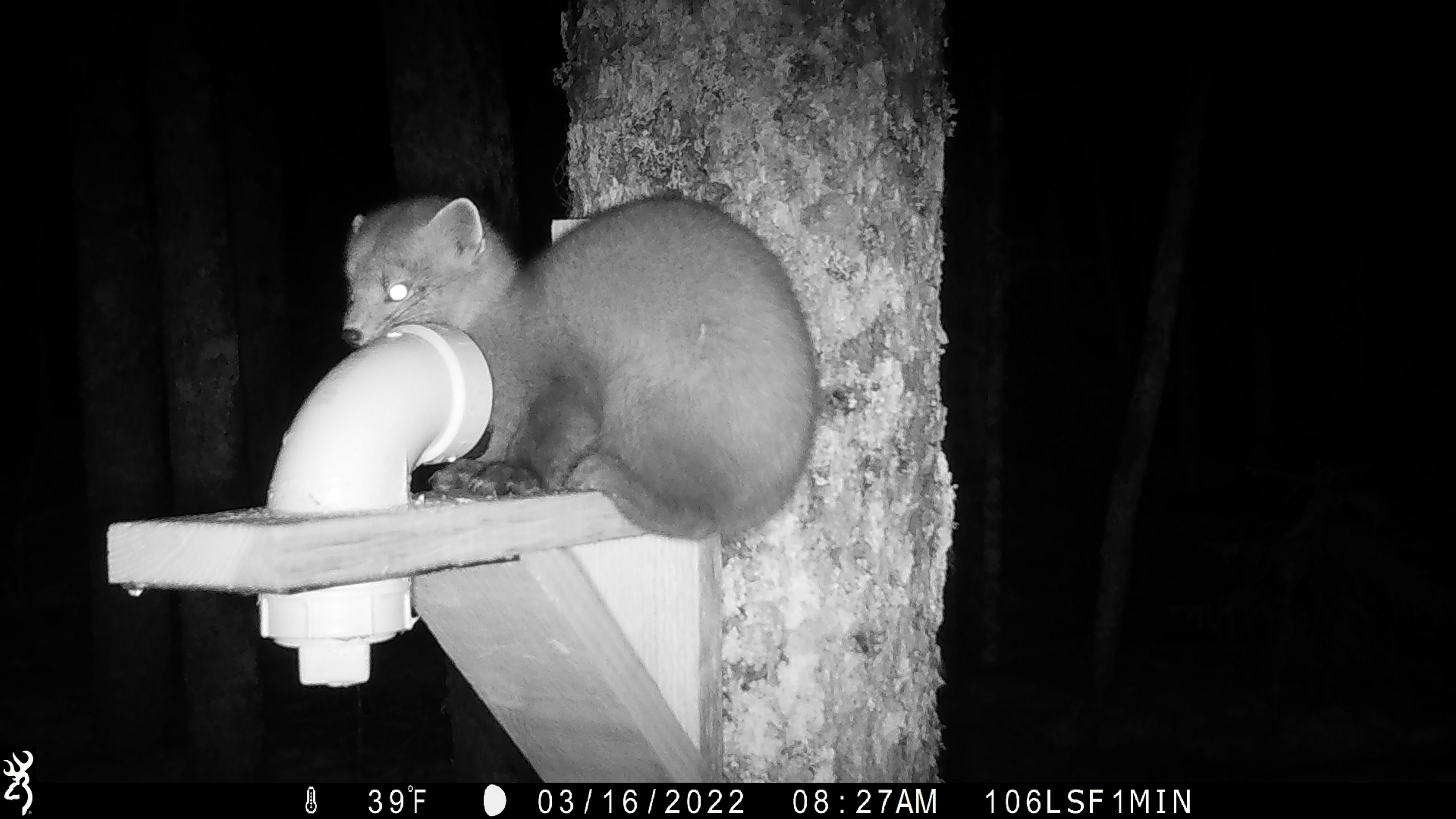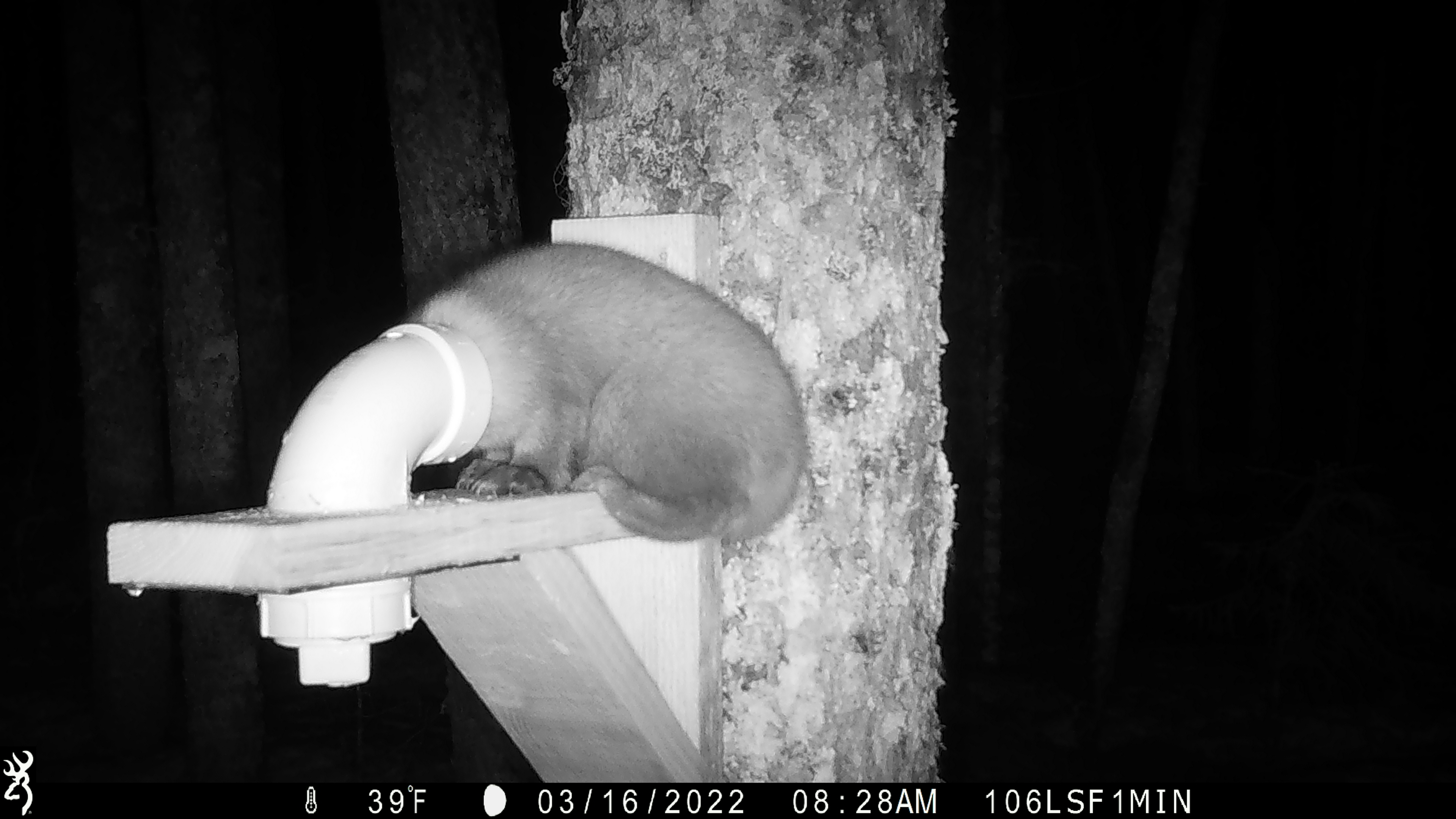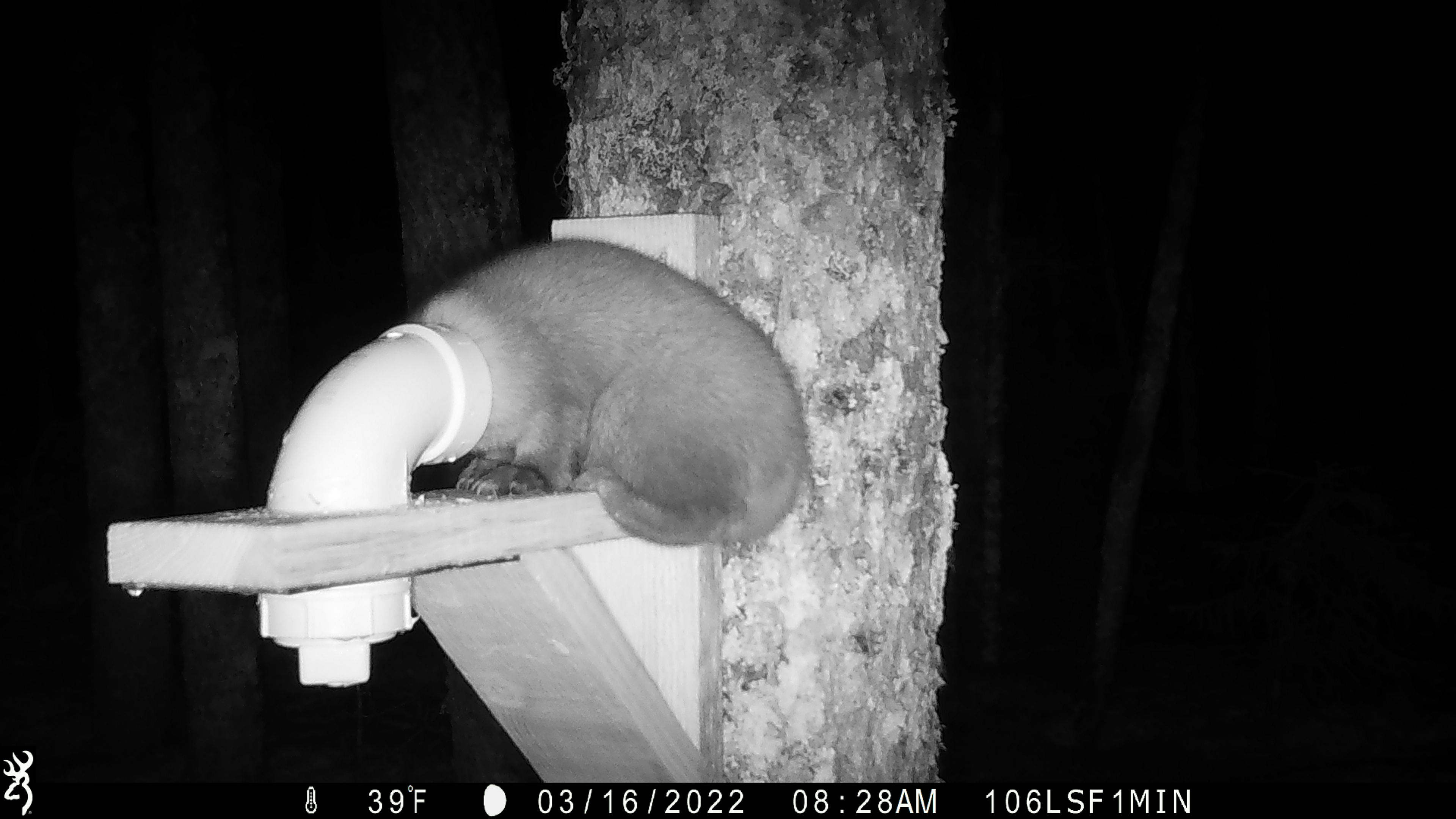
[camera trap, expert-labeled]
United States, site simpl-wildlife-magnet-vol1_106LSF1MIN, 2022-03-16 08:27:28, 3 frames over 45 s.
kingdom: Animalia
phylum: Chordata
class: Mammalia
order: Carnivora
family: Mustelidae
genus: Martes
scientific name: Martes americana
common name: american marten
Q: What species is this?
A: American marten (Martes americana).